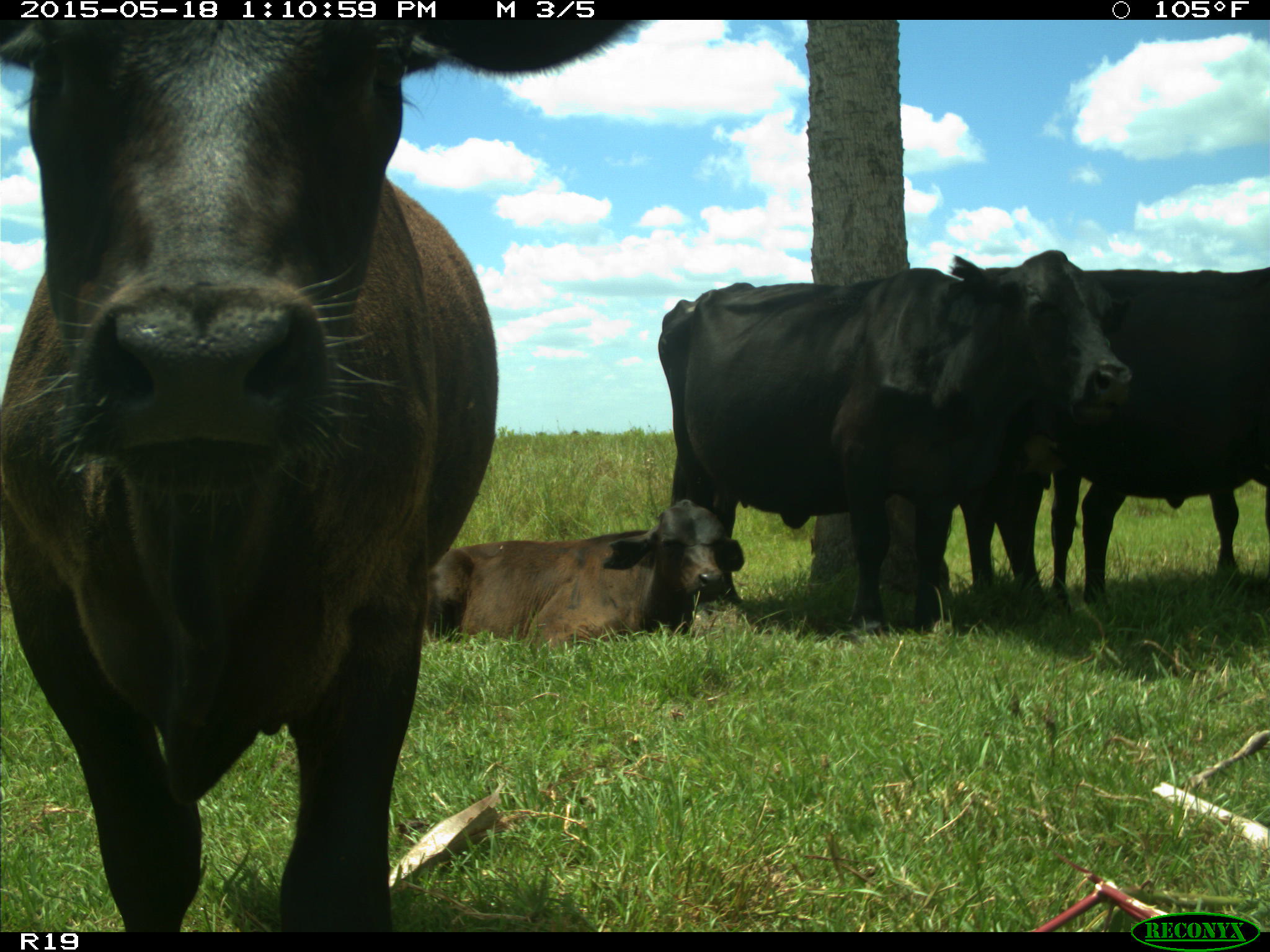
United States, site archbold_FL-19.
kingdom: Animalia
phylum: Chordata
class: Mammalia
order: Artiodactyla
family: Bovidae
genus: Bos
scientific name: Bos taurus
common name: domestic cow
Bos taurus (domestic cow).